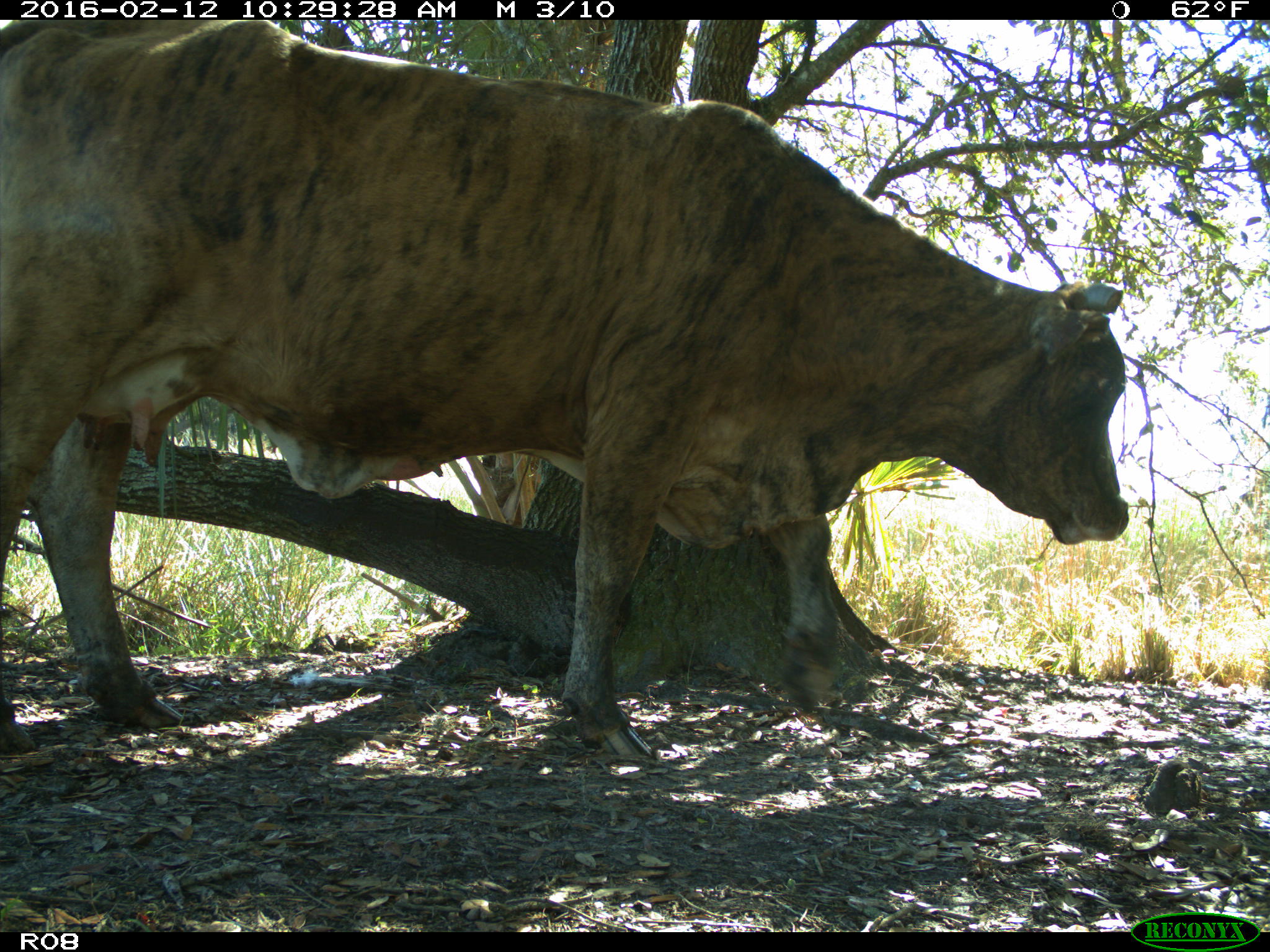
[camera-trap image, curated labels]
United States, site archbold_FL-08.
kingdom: Animalia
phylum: Chordata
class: Mammalia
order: Artiodactyla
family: Bovidae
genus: Bos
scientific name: Bos taurus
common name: domestic cow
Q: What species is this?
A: Bos taurus (domestic cow).